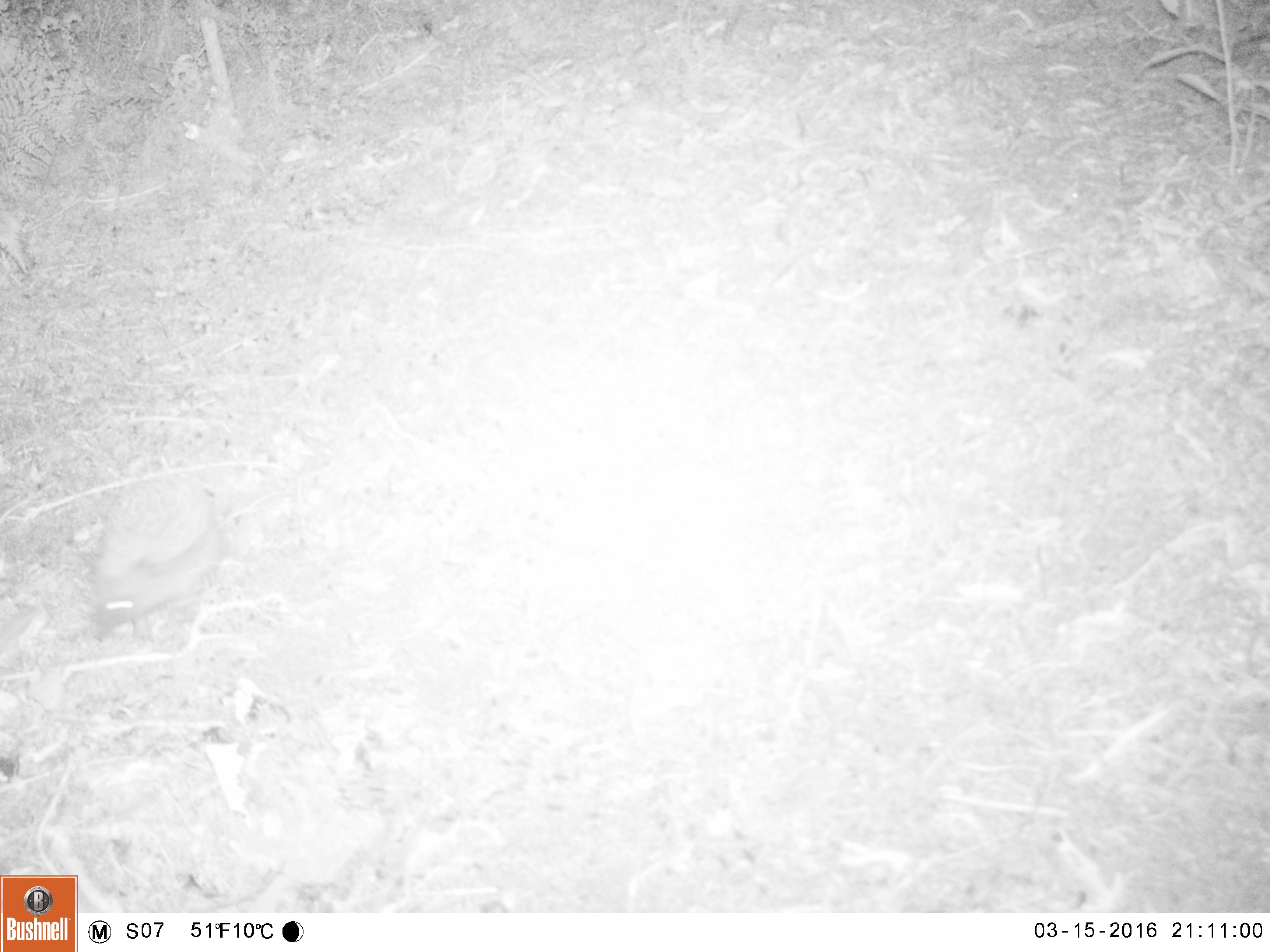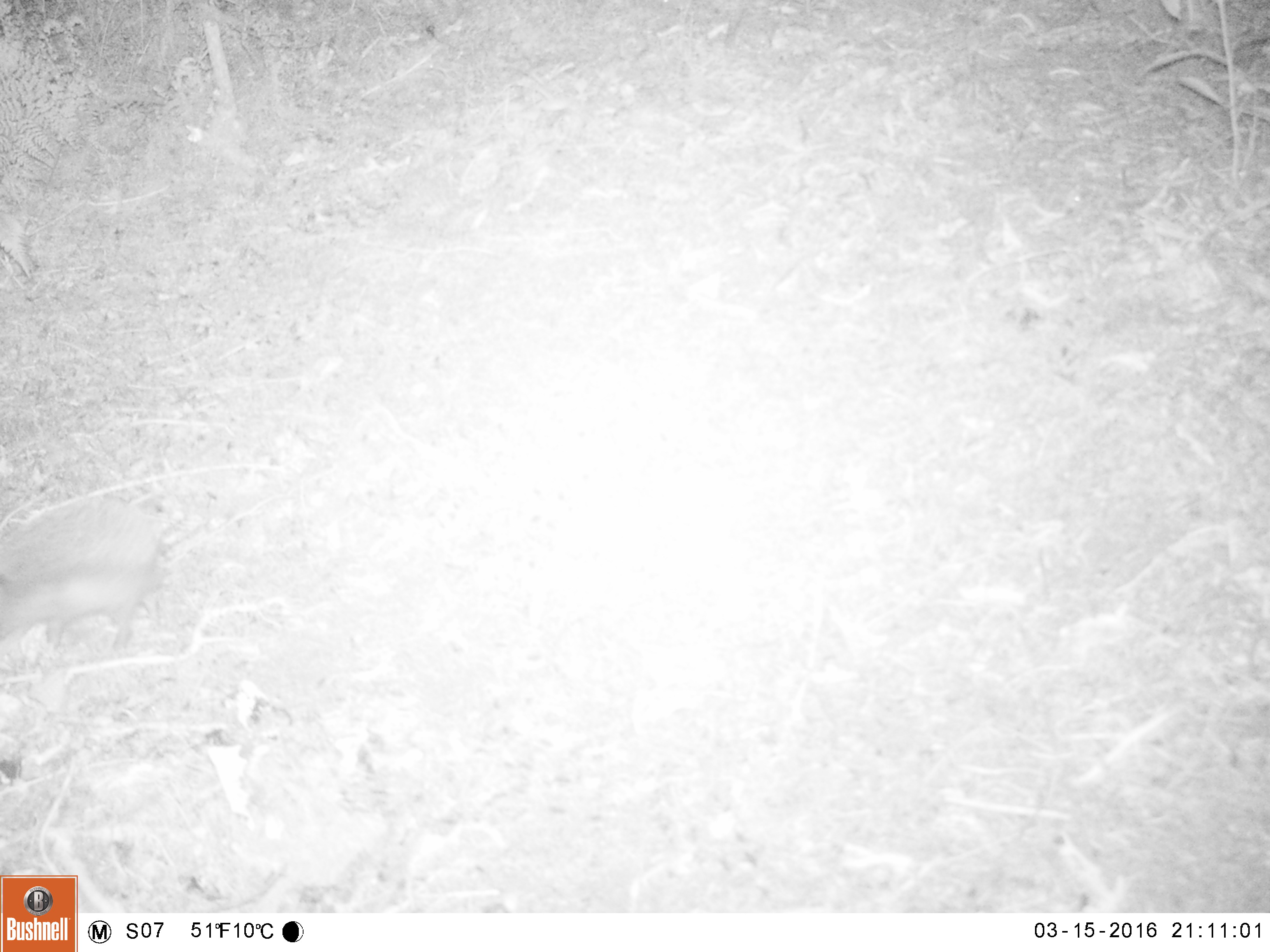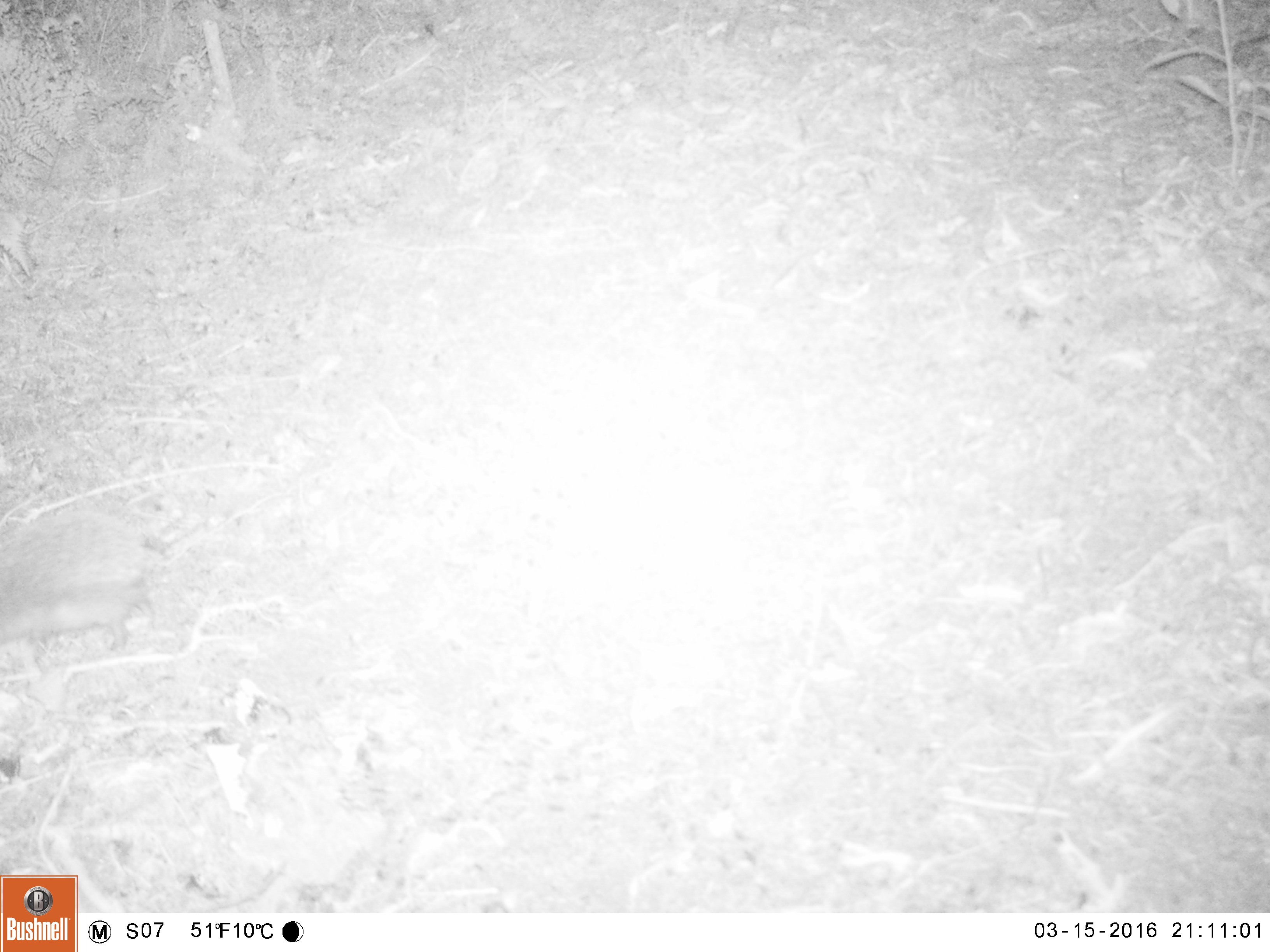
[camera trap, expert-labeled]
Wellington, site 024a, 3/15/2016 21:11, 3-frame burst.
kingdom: Animalia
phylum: Chordata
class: Mammalia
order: Eulipotyphla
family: Erinaceidae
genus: Erinaceus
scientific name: Erinaceus europaeus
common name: hedgehog